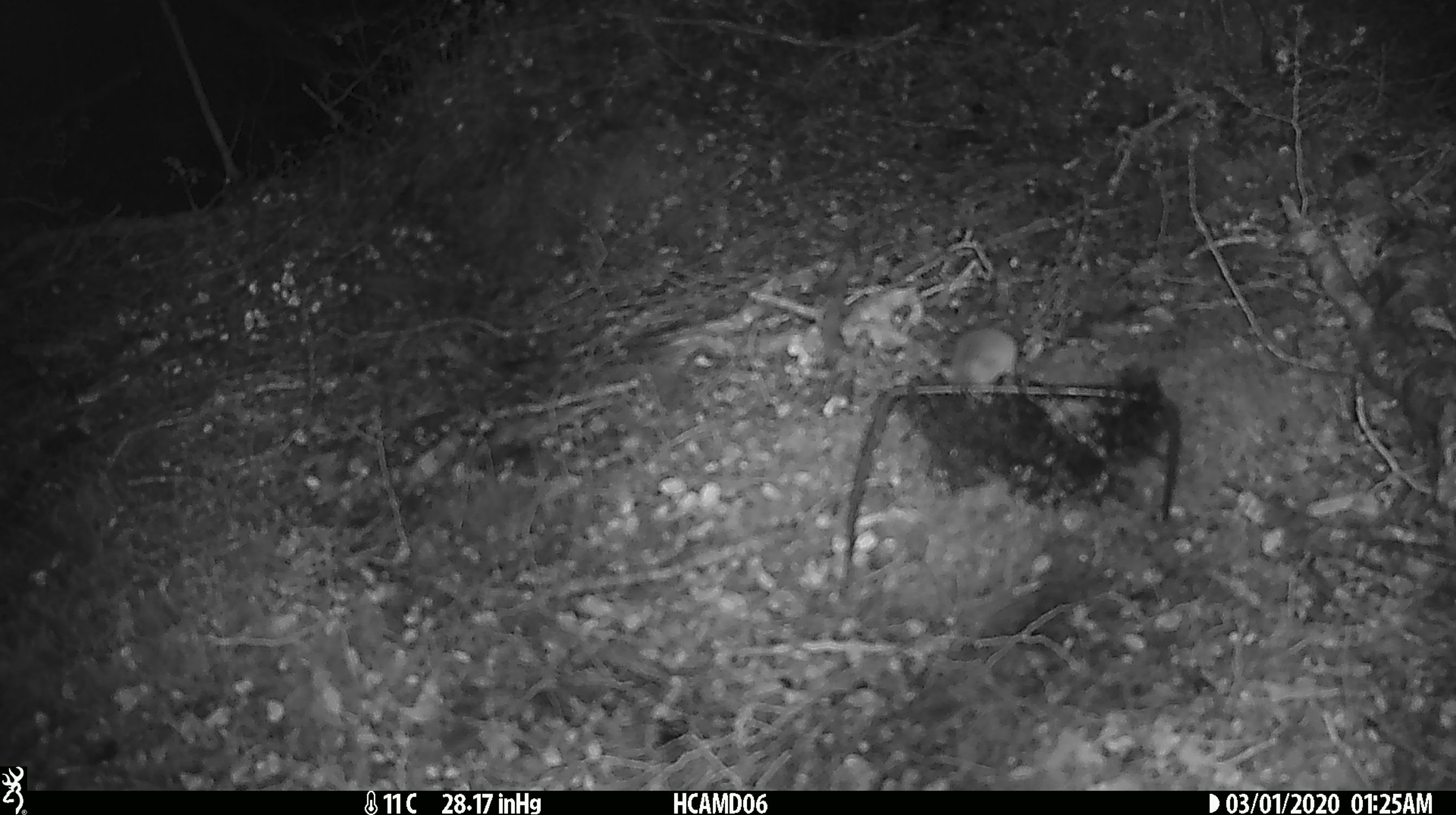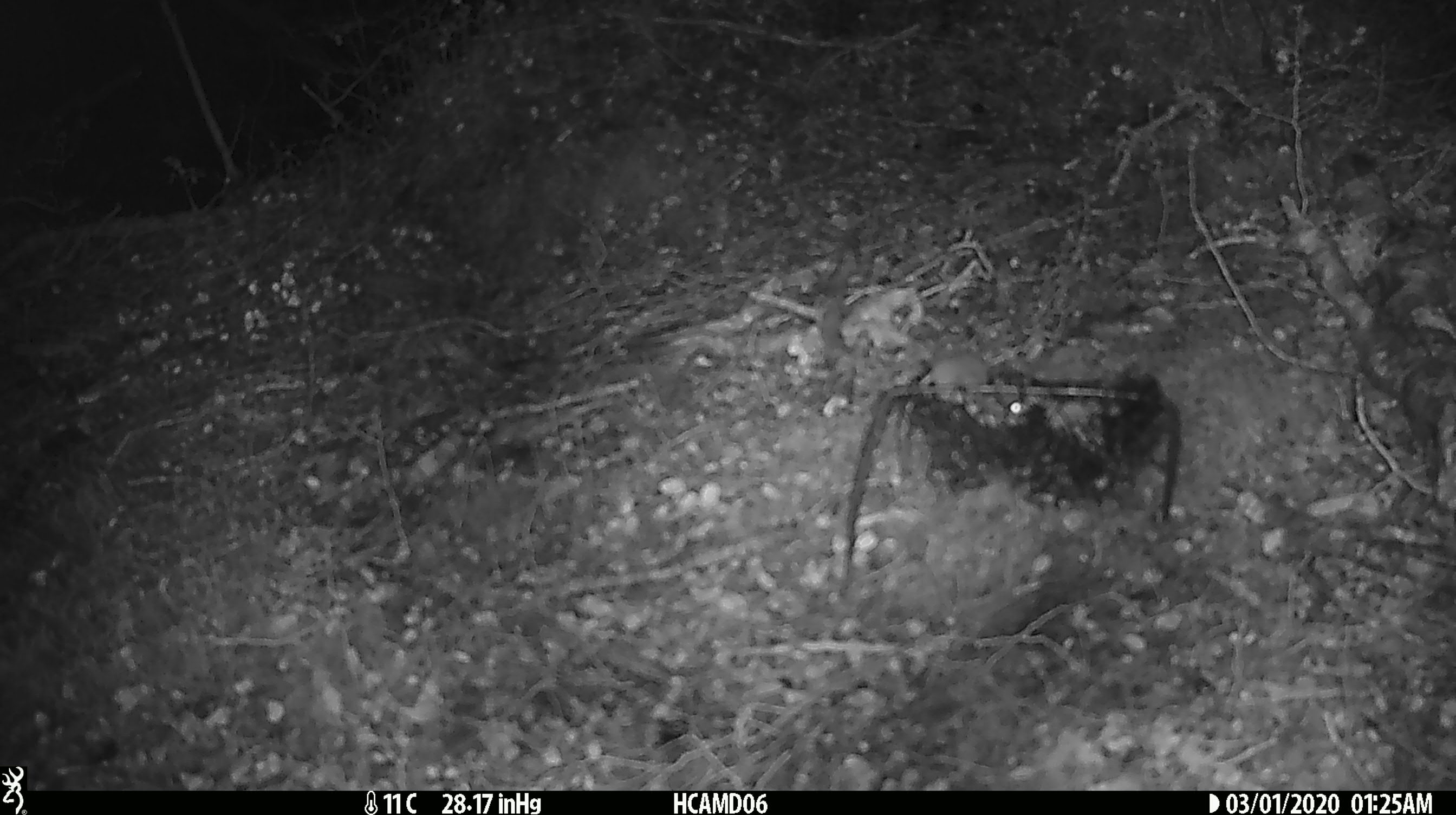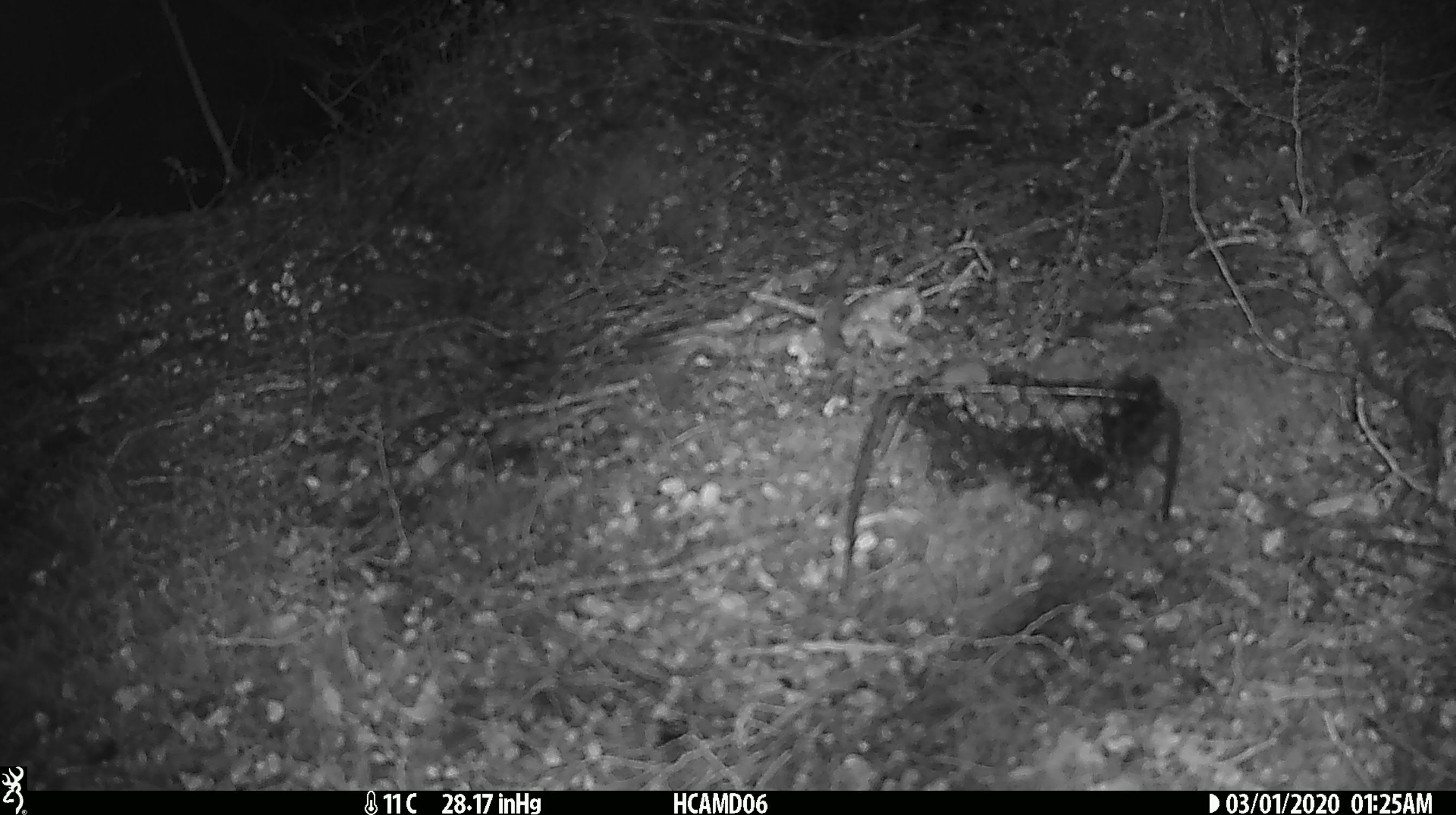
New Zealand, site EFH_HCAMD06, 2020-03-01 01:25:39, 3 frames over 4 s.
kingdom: Animalia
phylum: Chordata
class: Mammalia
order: Rodentia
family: Muridae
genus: Mus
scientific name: Mus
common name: mouse